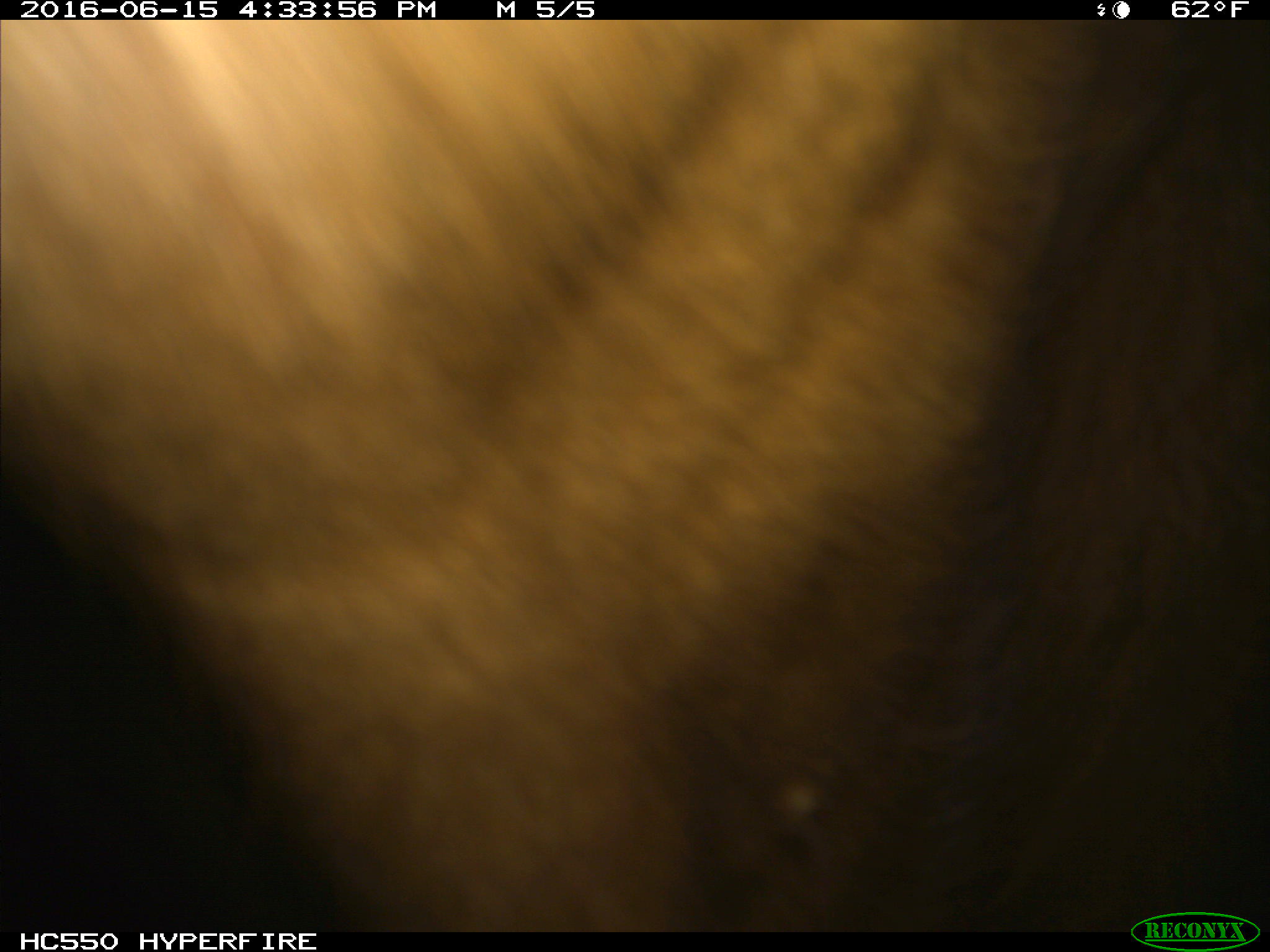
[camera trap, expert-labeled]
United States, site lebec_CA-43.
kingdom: Animalia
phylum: Chordata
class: Mammalia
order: Artiodactyla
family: Bovidae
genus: Bos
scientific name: Bos taurus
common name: domestic cow